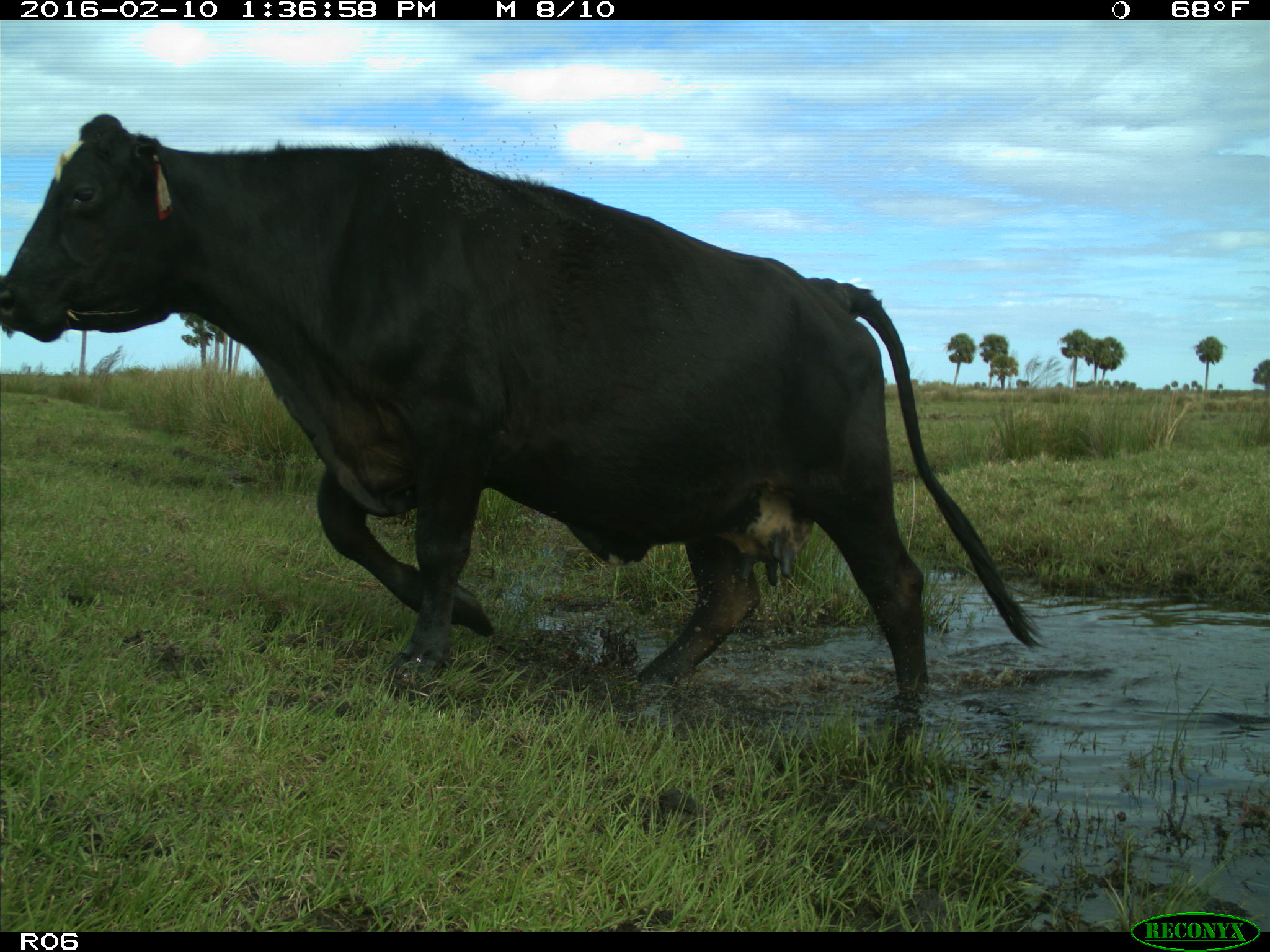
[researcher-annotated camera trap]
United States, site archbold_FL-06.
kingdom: Animalia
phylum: Chordata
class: Mammalia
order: Artiodactyla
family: Bovidae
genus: Bos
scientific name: Bos taurus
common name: domestic cow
Bos taurus (domestic cow).